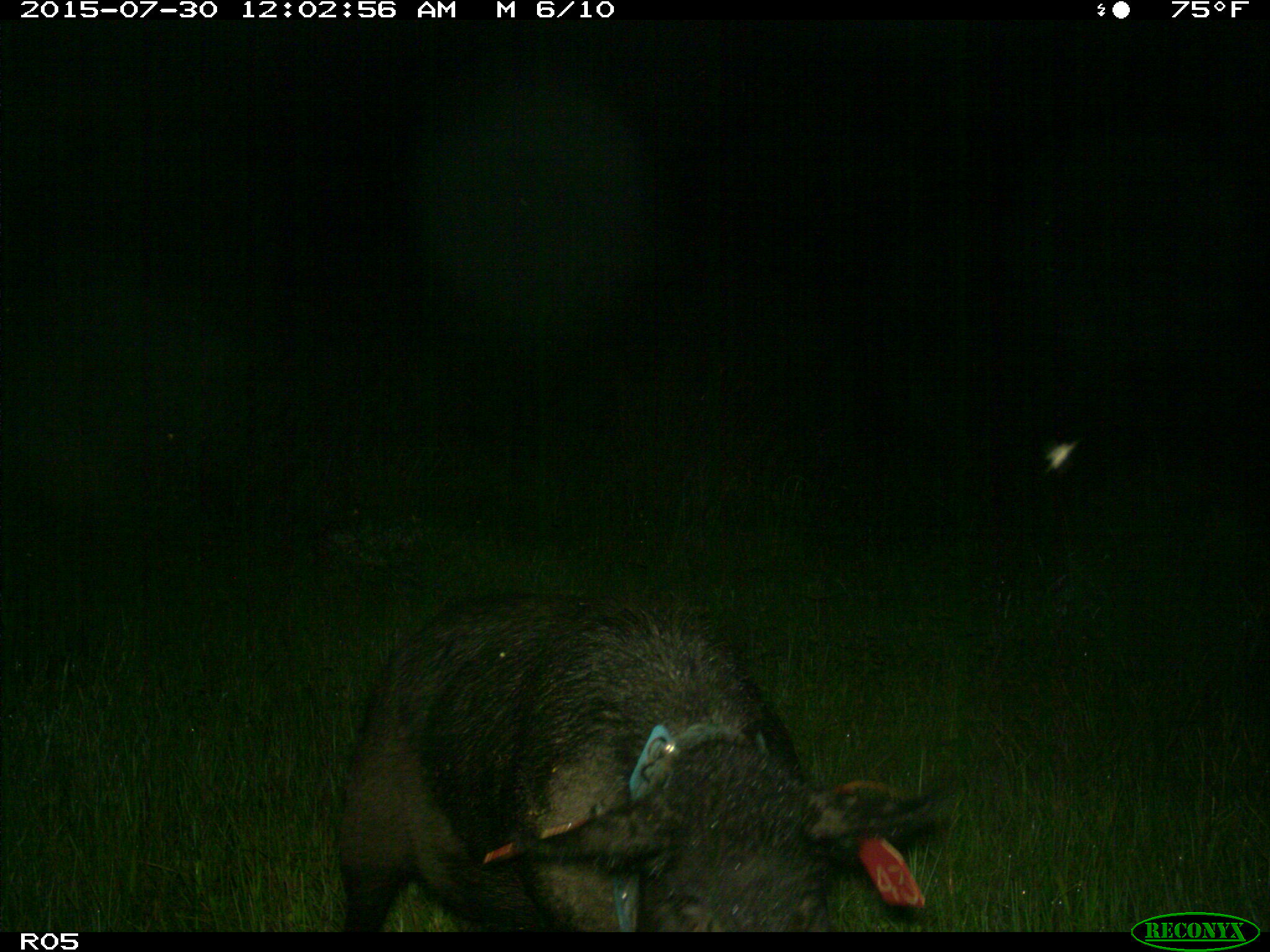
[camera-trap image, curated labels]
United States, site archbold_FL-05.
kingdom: Animalia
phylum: Chordata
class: Mammalia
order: Artiodactyla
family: Suidae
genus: Sus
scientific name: Sus scrofa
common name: wild boar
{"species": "Sus scrofa (wild boar)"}